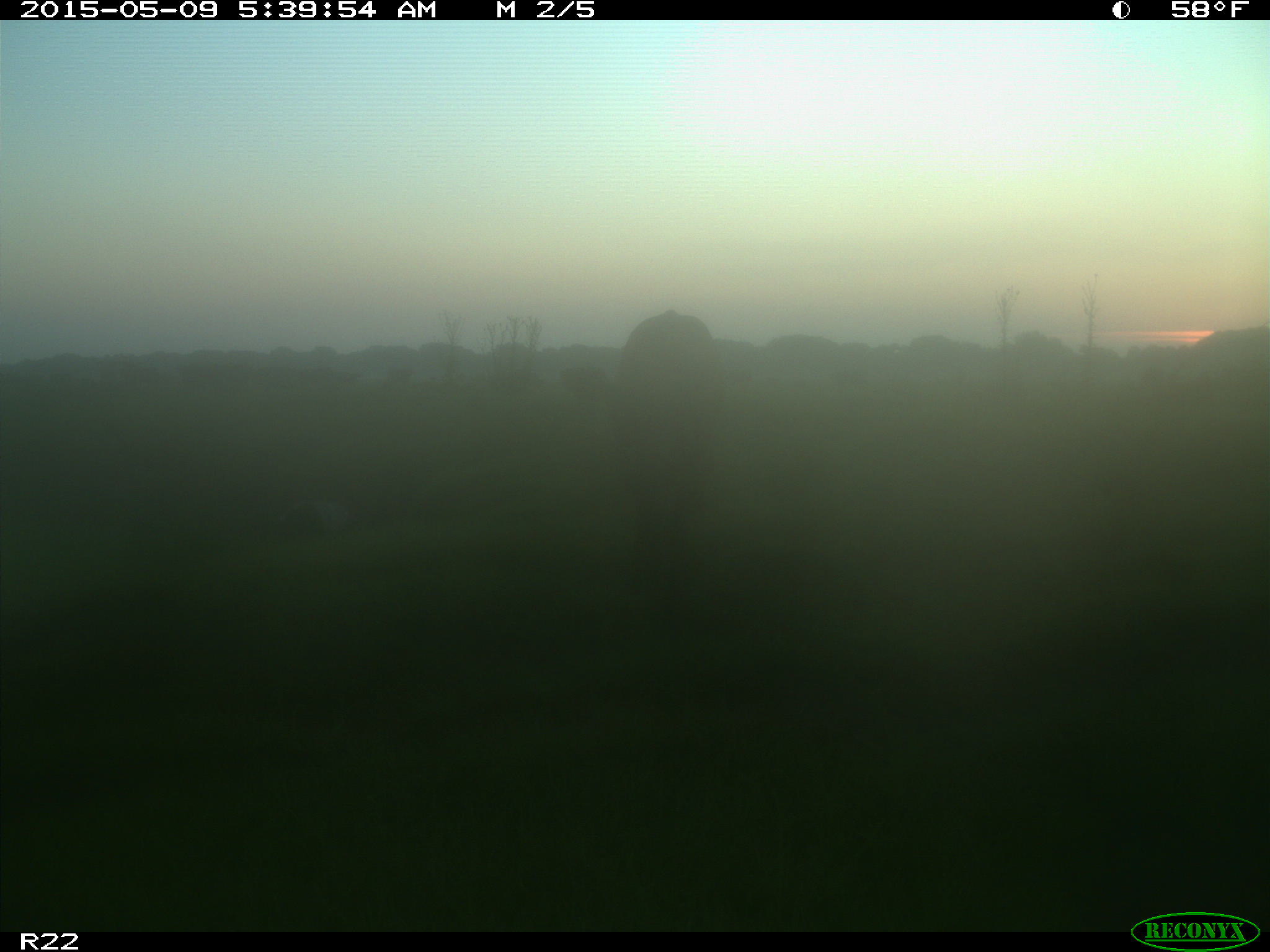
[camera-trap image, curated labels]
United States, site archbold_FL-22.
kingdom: Animalia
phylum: Chordata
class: Mammalia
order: Artiodactyla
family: Bovidae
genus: Bos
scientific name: Bos taurus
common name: domestic cow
Bos taurus (domestic cow).